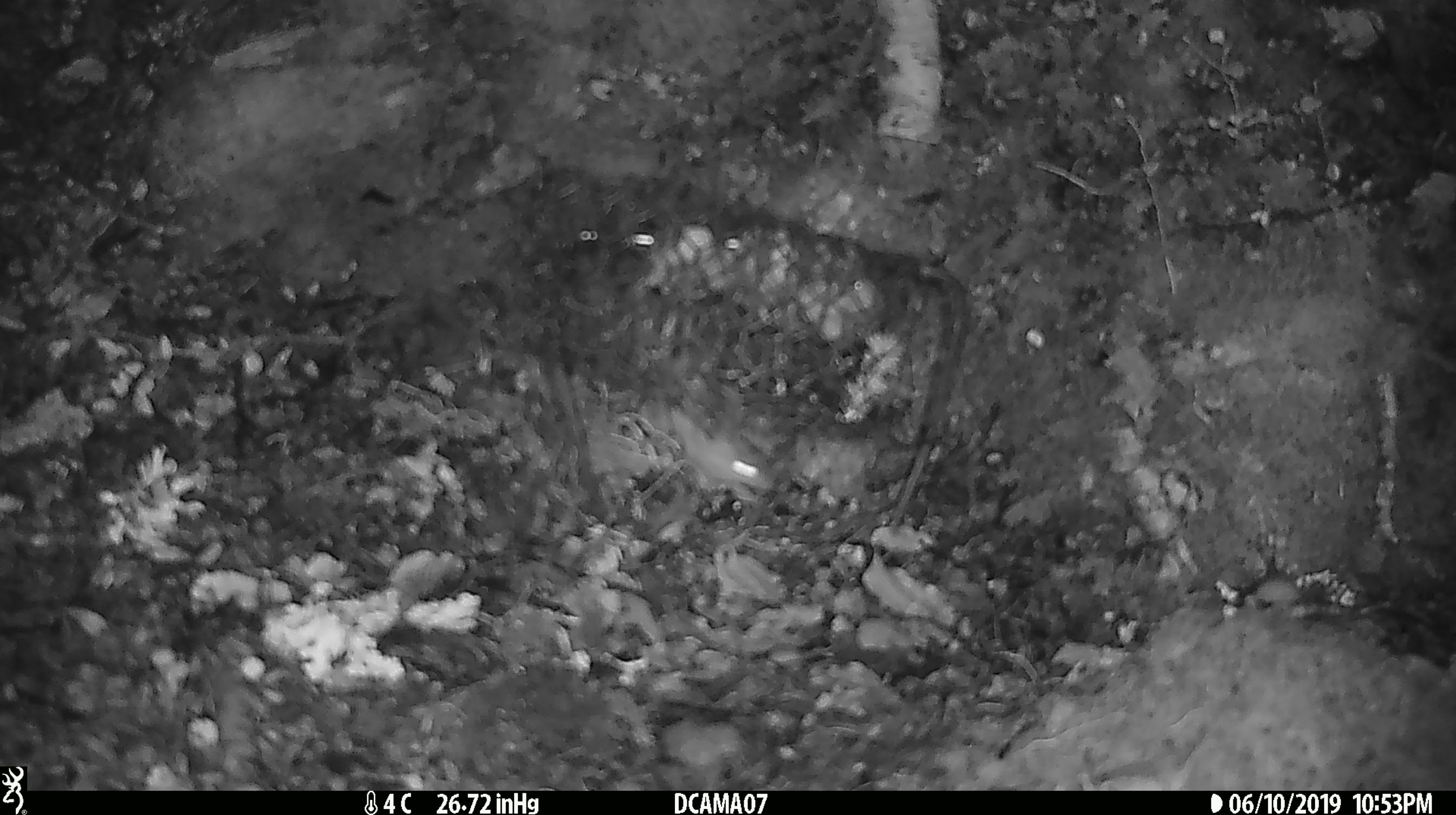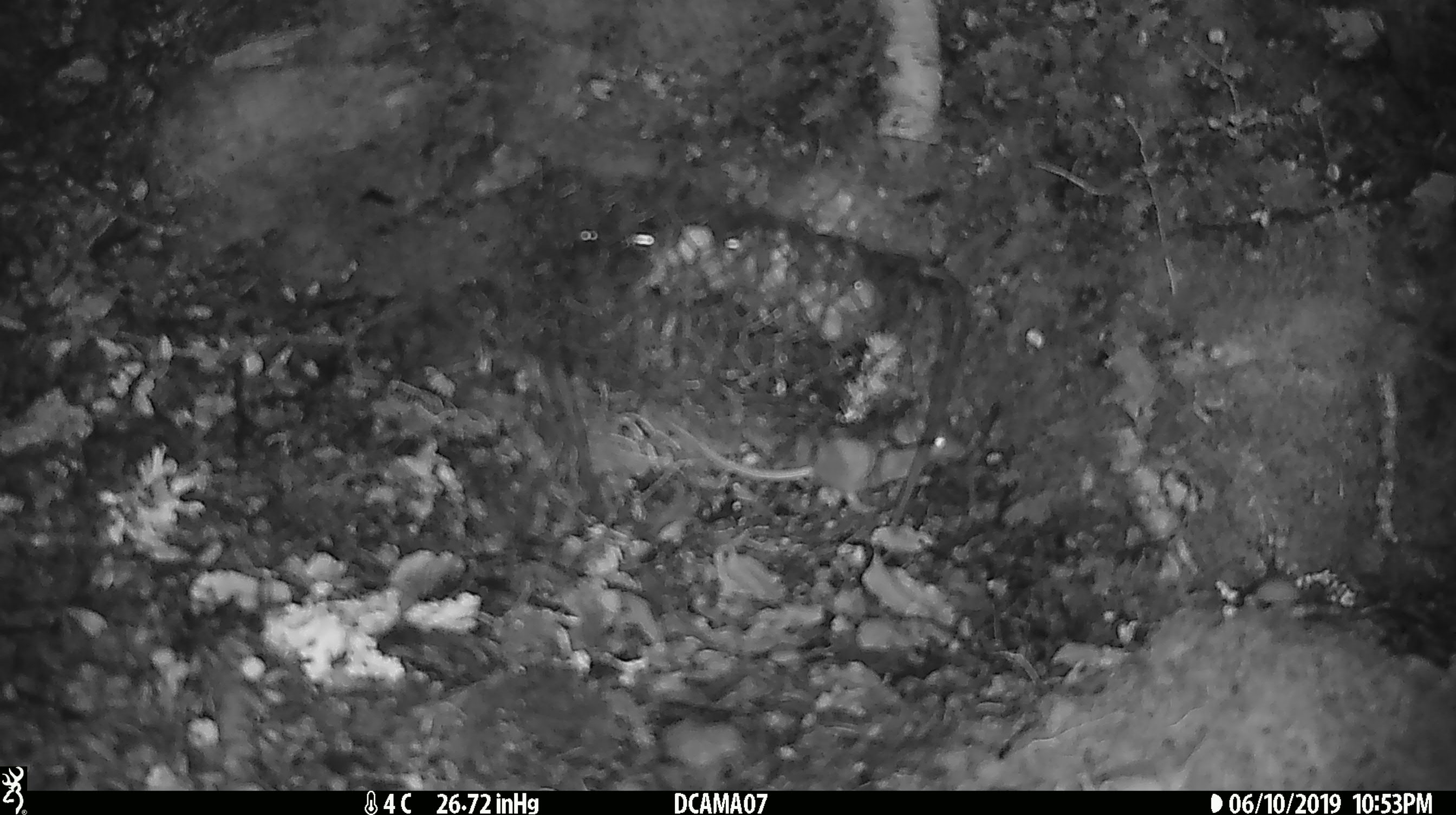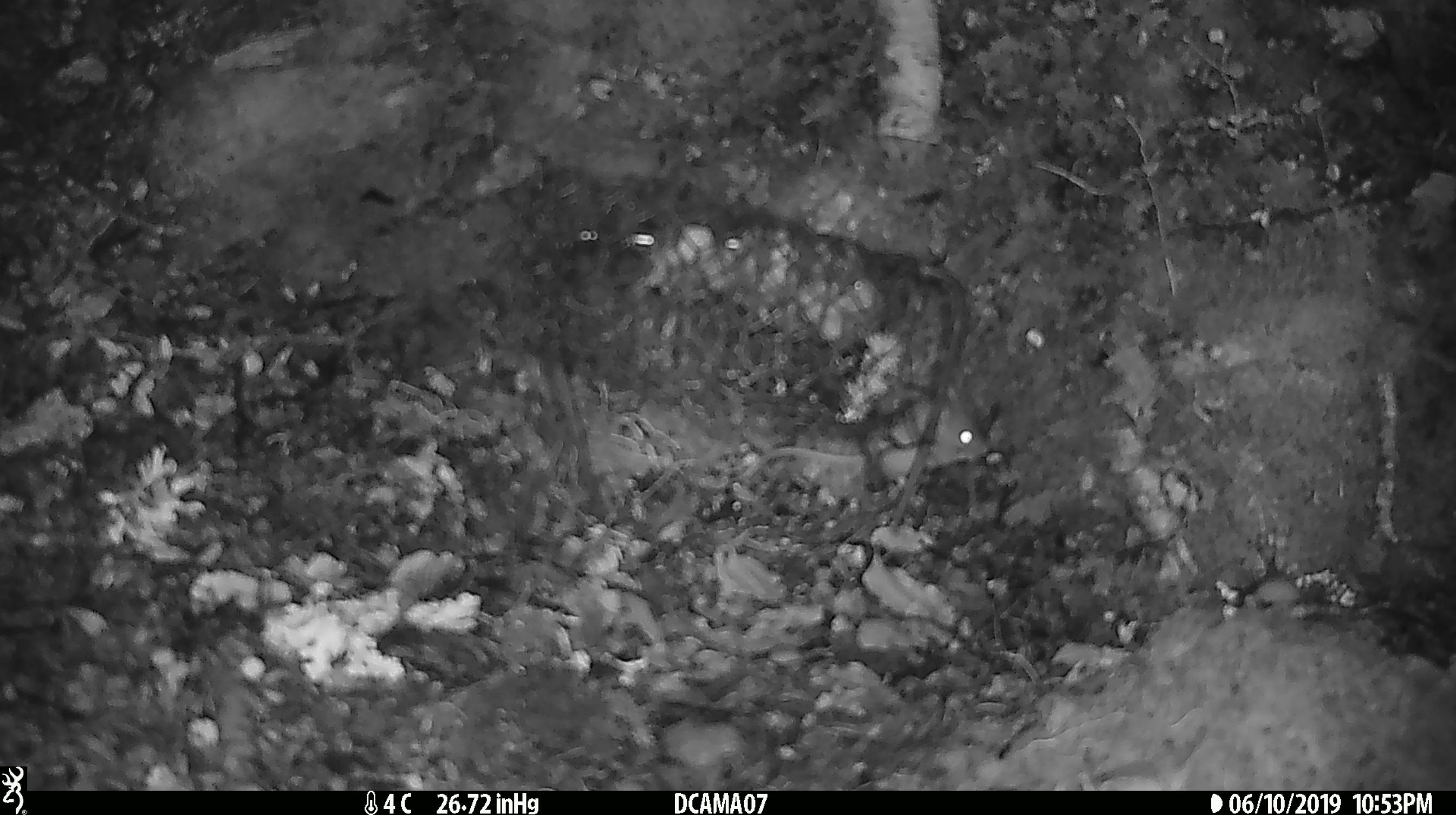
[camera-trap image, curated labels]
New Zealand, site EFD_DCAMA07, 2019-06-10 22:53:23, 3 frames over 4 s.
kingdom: Animalia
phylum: Chordata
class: Mammalia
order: Rodentia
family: Muridae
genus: Mus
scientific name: Mus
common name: mouse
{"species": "mouse (Mus)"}